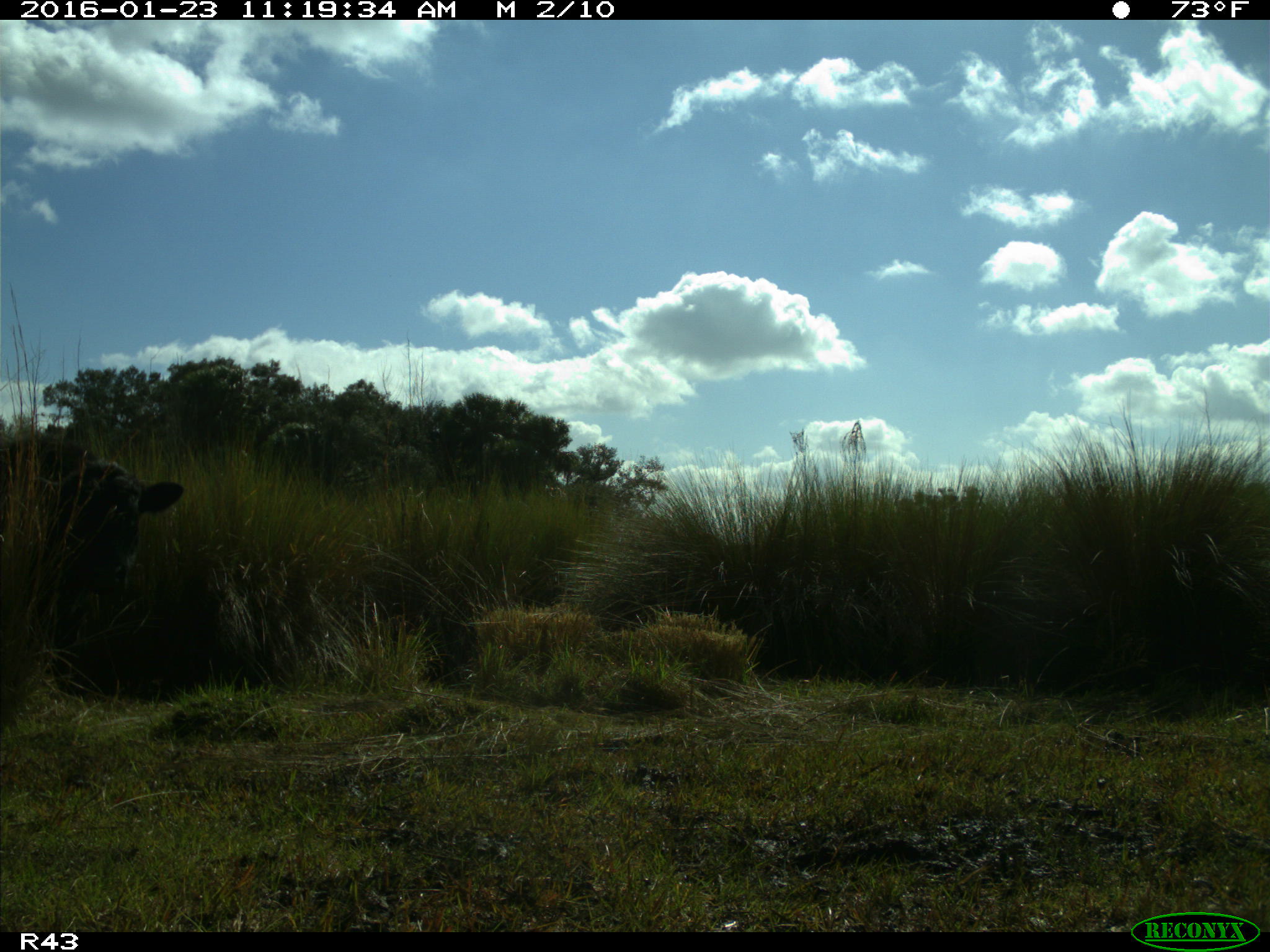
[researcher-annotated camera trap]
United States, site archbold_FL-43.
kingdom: Animalia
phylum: Chordata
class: Mammalia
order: Artiodactyla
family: Bovidae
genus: Bos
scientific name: Bos taurus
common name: domestic cow